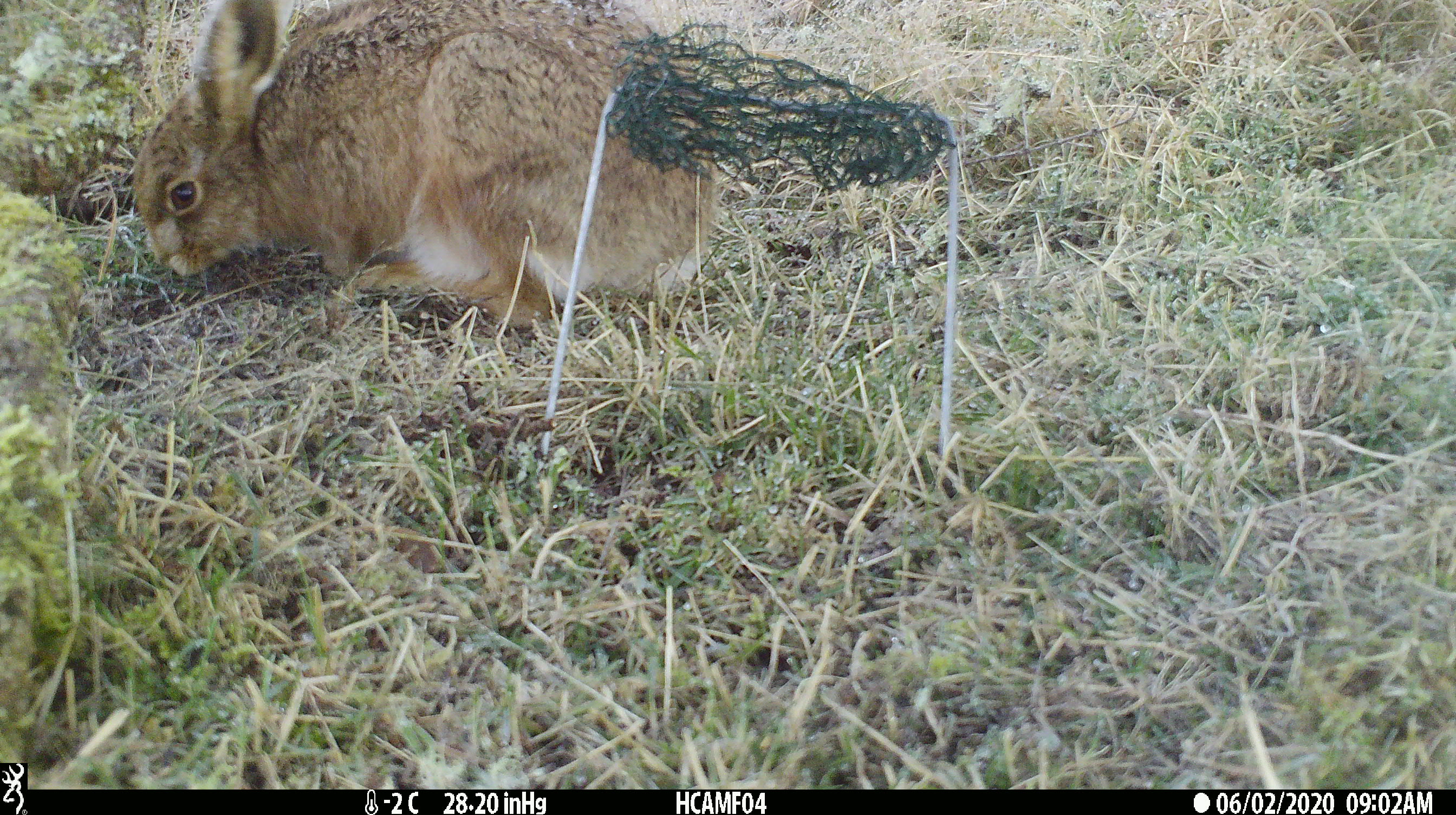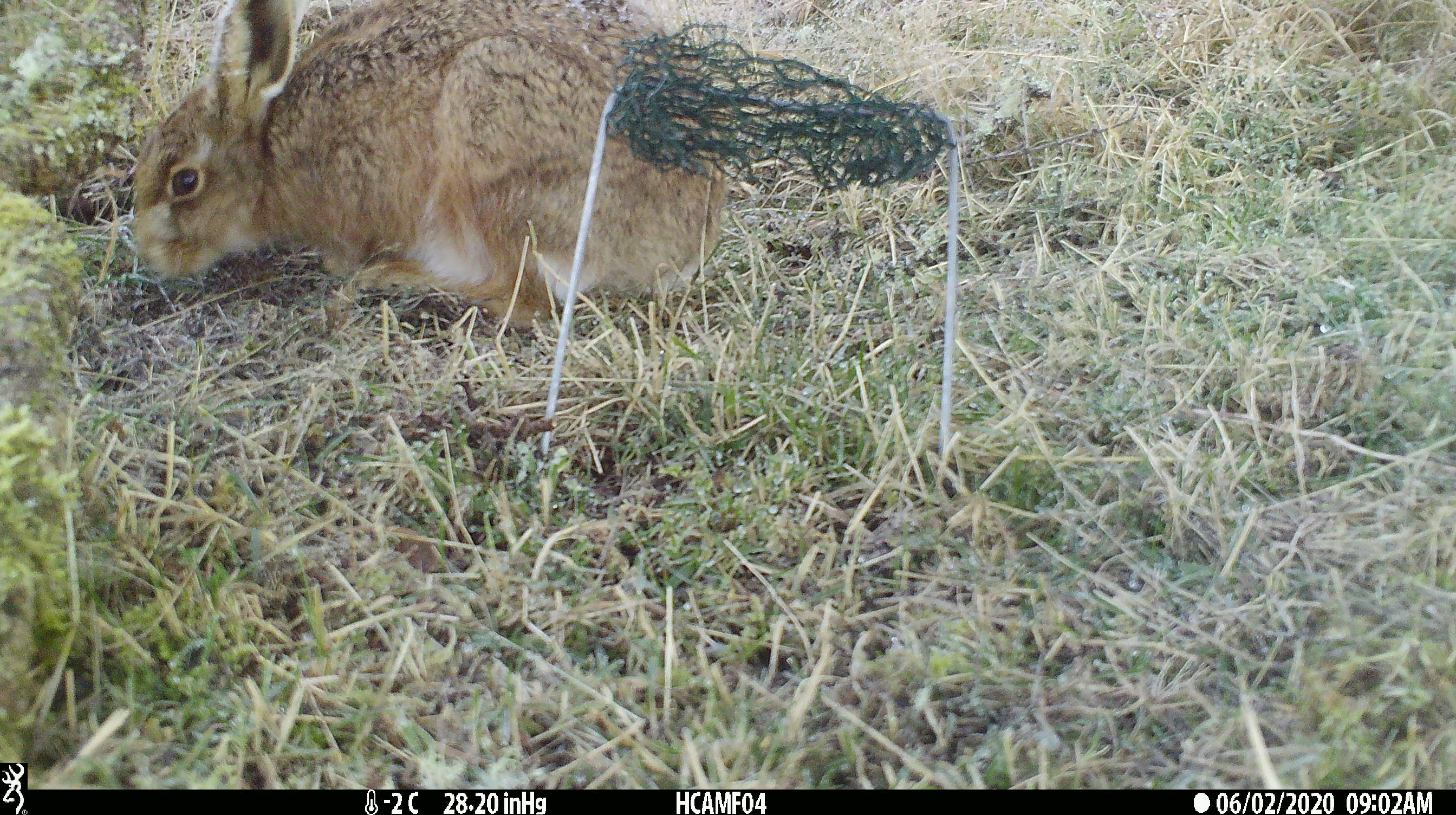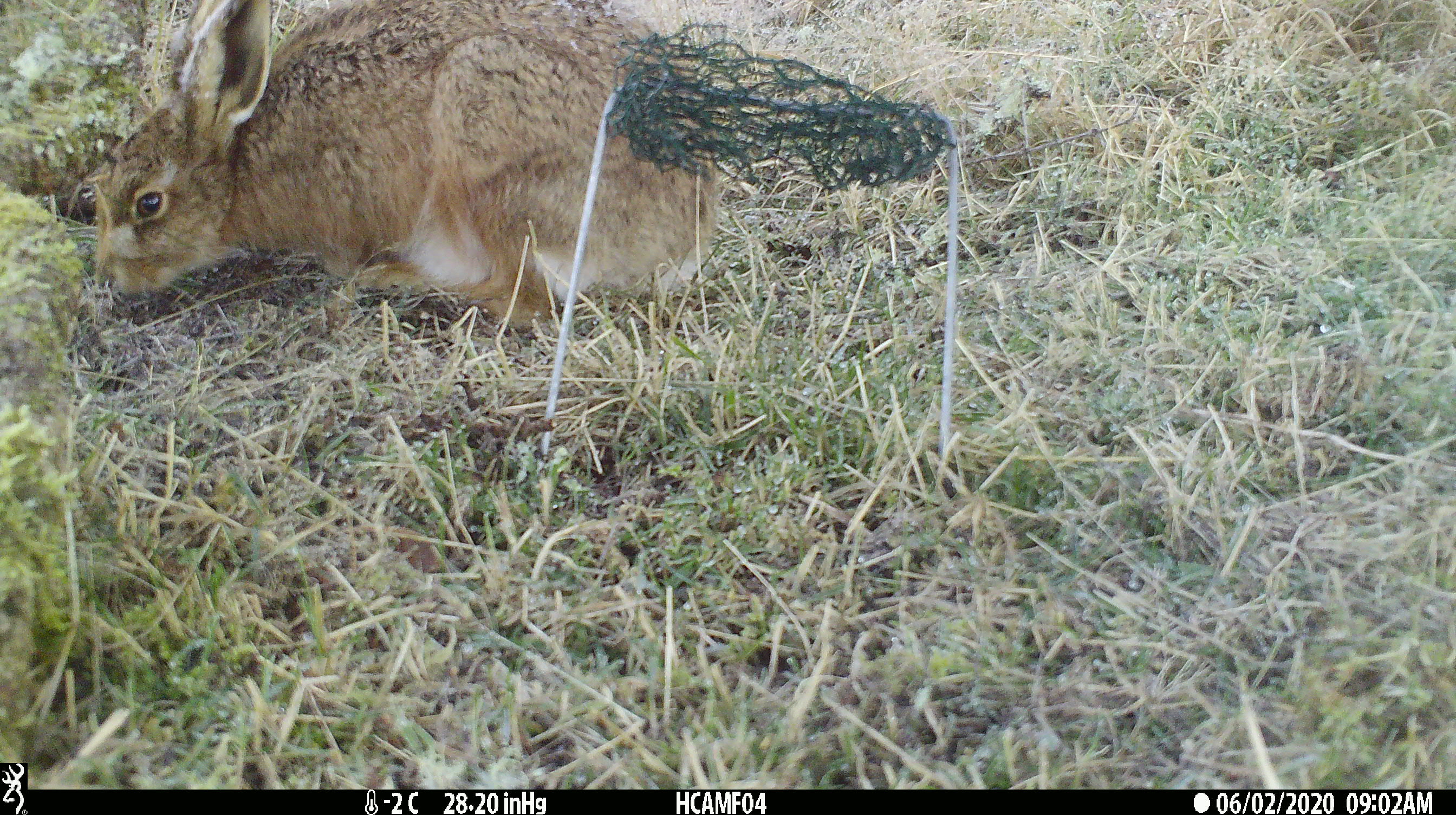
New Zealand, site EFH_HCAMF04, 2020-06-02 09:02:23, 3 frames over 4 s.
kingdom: Animalia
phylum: Chordata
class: Mammalia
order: Lagomorpha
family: Leporidae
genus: Lepus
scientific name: Lepus europaeus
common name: brown hare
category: hare